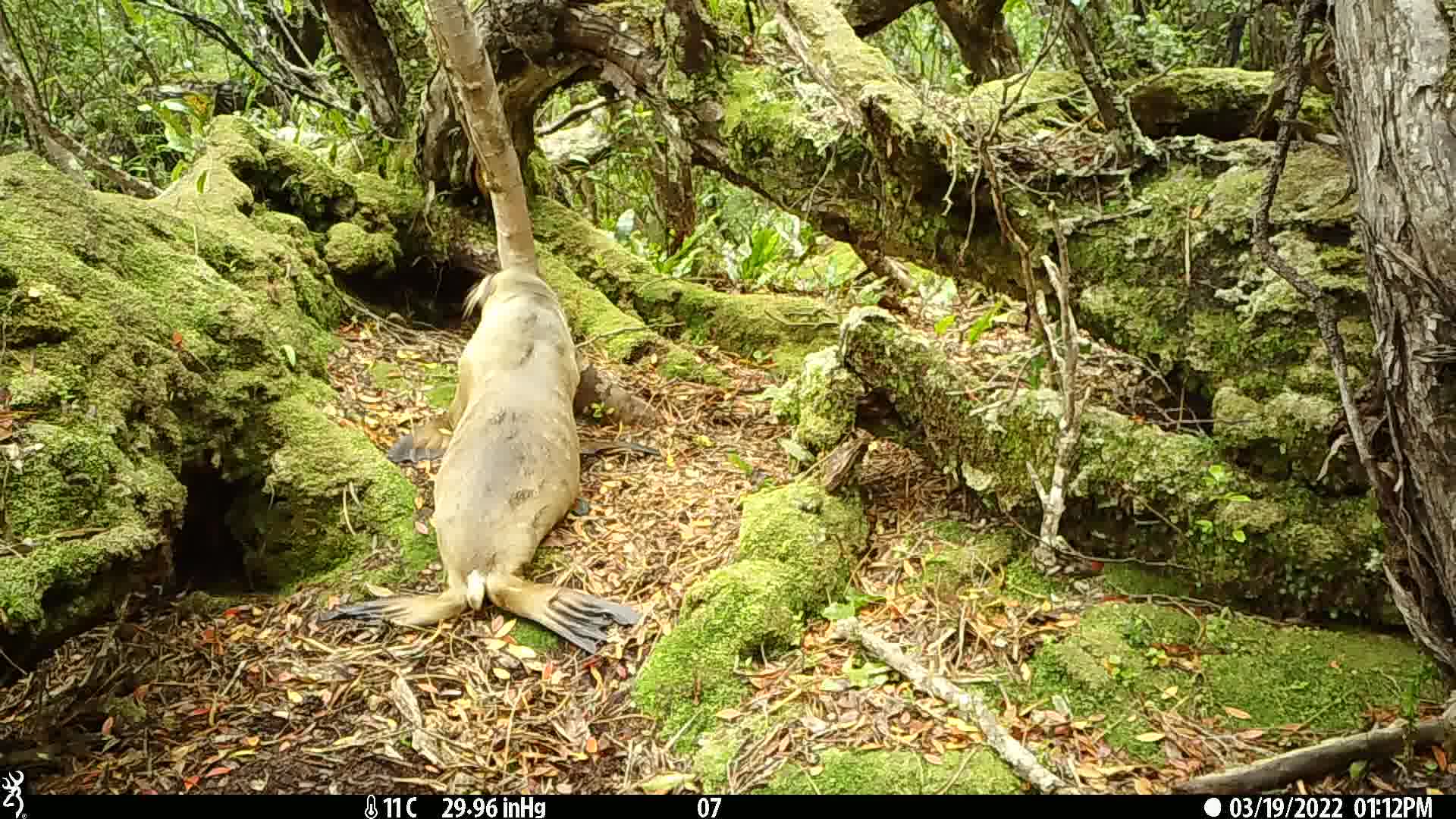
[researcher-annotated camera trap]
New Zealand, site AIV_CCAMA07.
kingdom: Animalia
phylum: Chordata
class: Mammalia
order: Carnivora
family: Otariidae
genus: Phocarctos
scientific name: Phocarctos hookeri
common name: new zealand sea lion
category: sealion